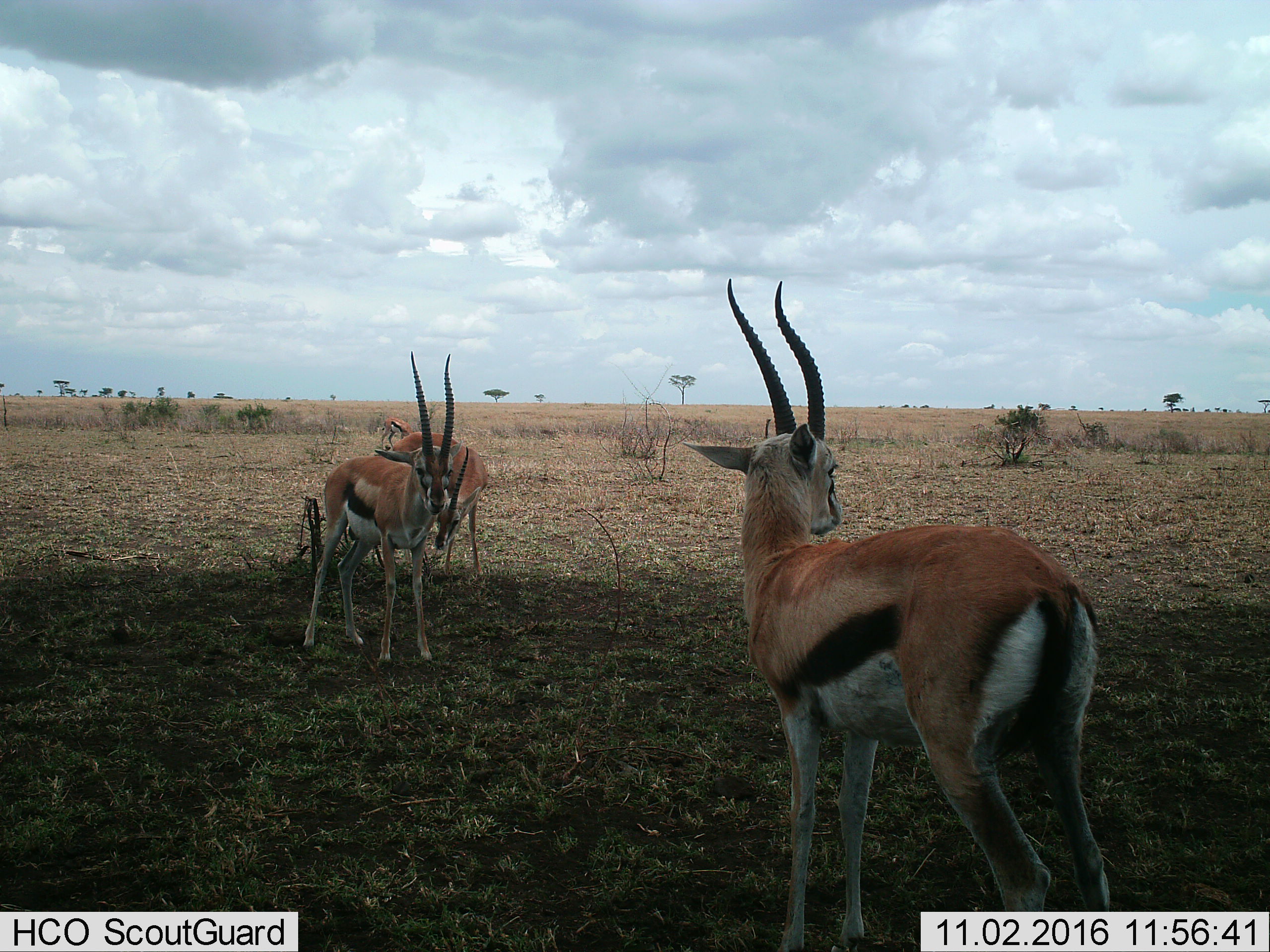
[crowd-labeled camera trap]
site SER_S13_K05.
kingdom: Animalia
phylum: Chordata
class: Mammalia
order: Artiodactyla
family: Bovidae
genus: Eudorcas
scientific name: Eudorcas thomsonii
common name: thomson's gazelle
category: gazellethomsons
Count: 4.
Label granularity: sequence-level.